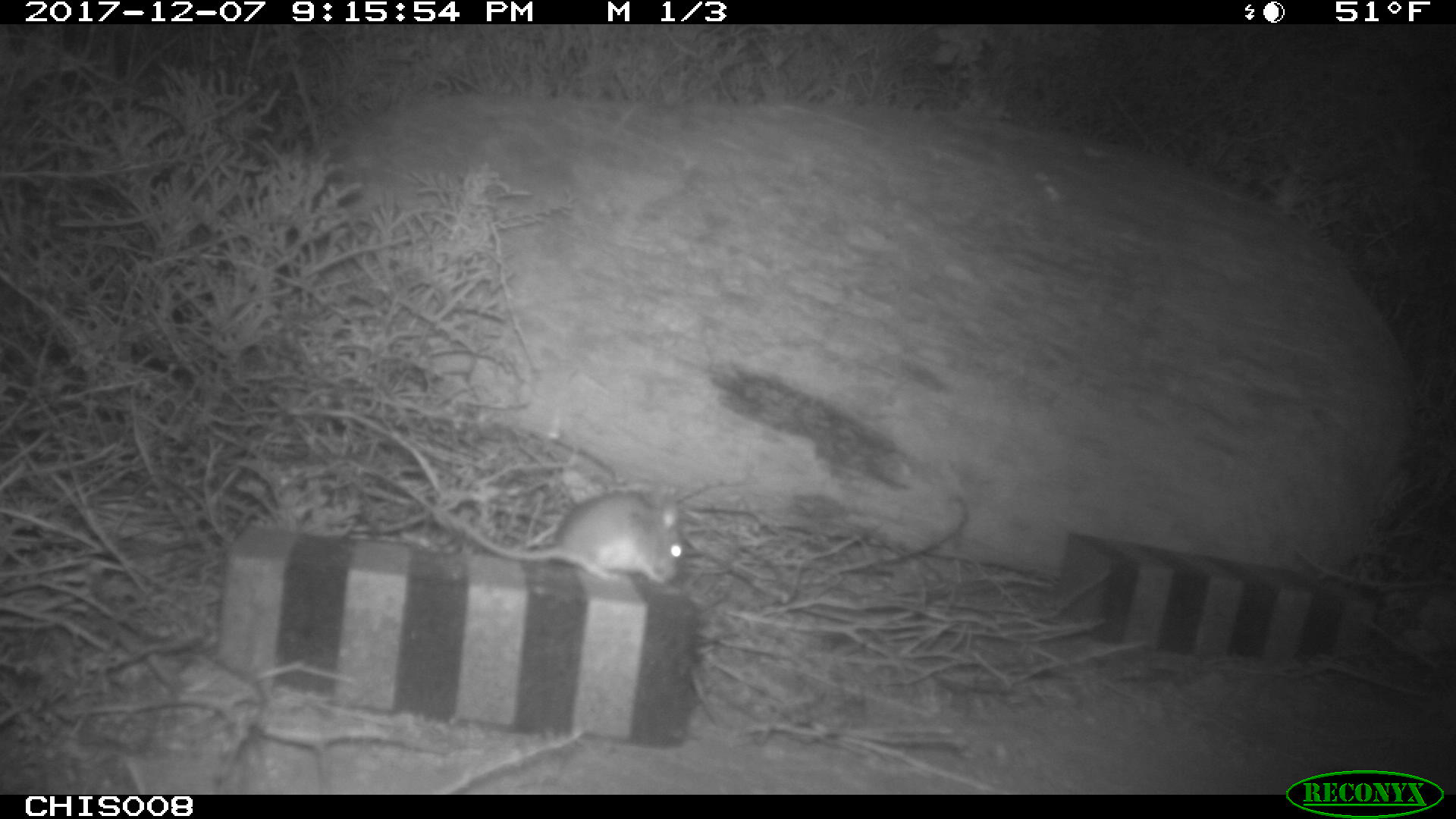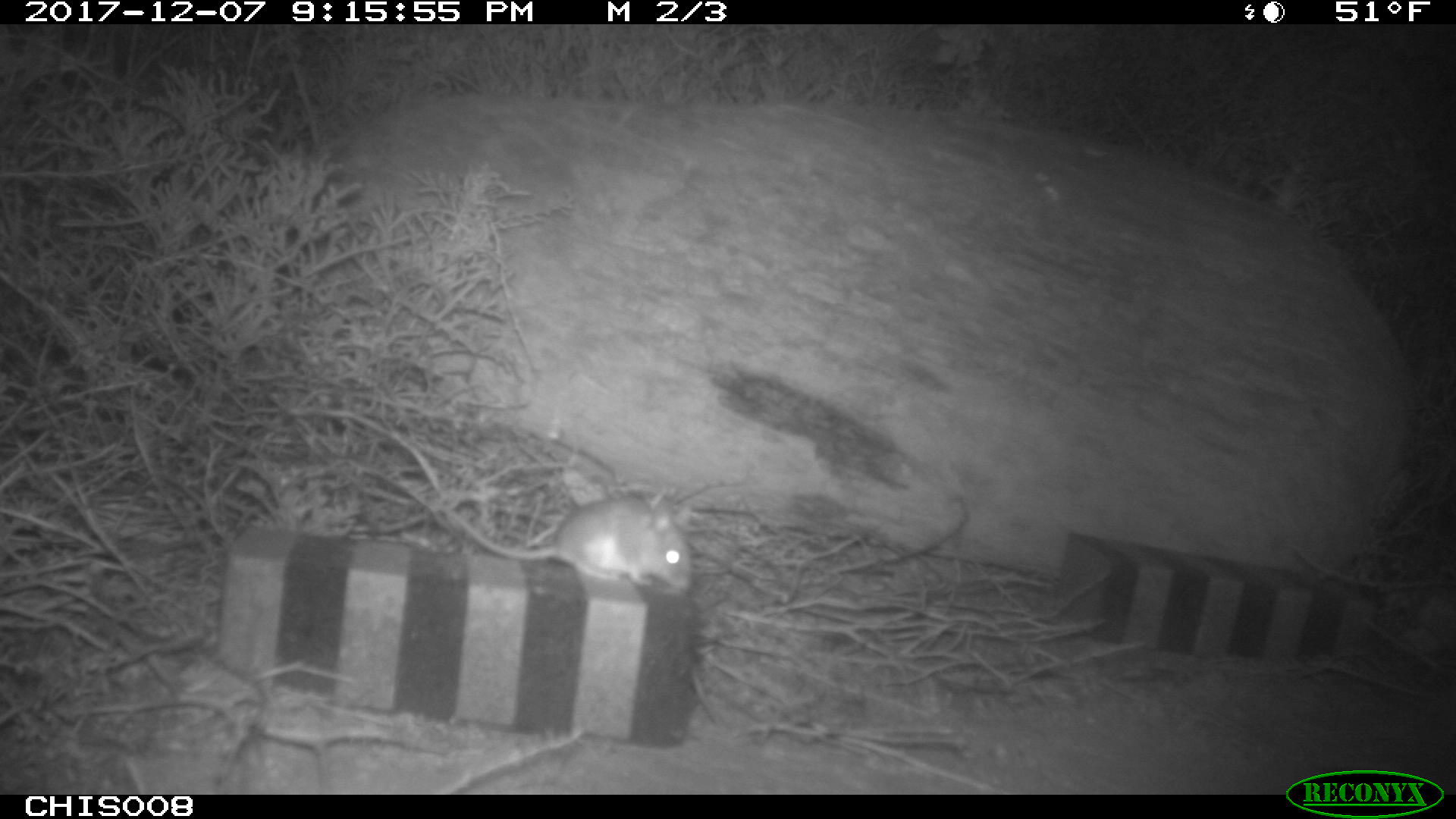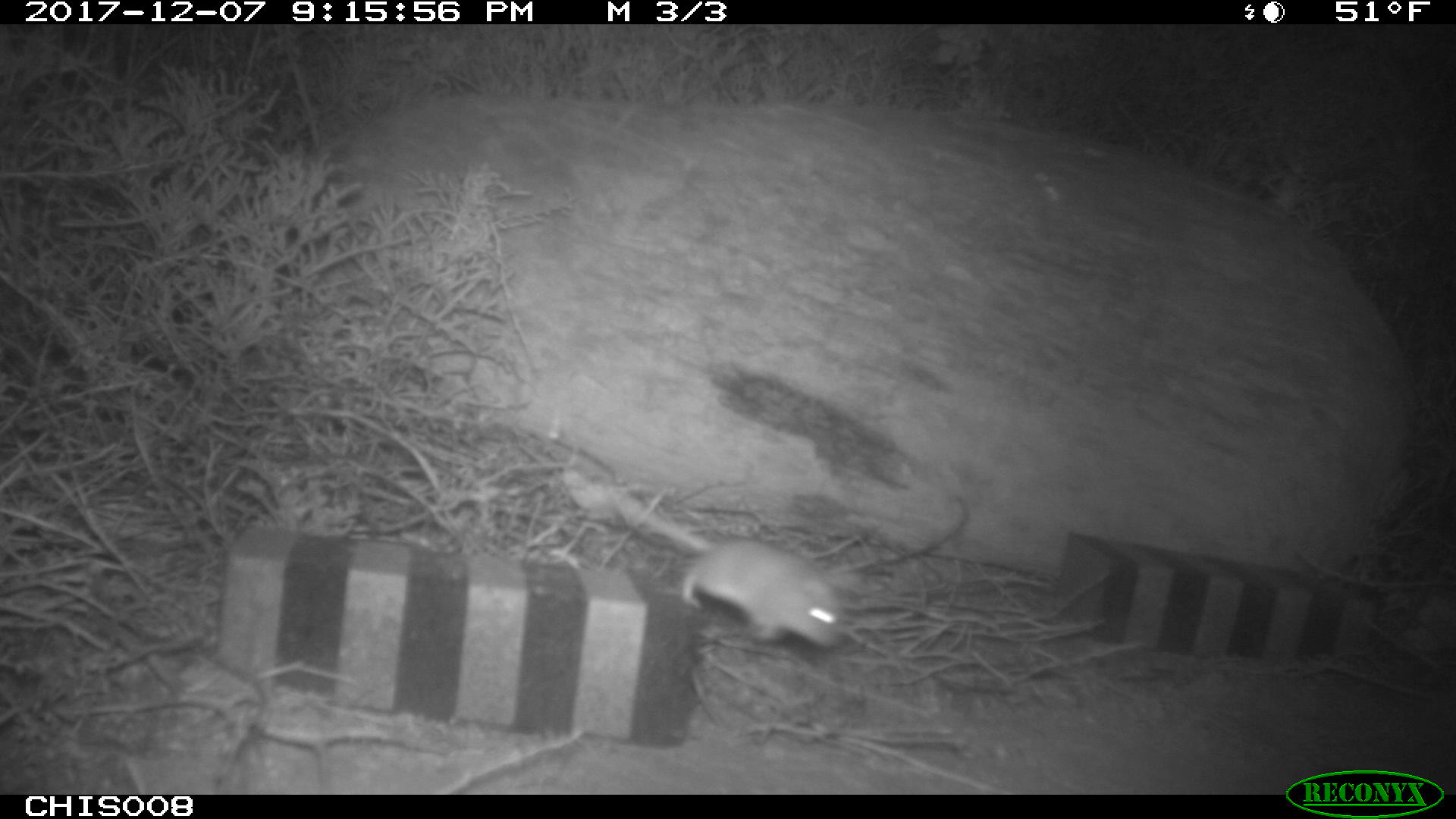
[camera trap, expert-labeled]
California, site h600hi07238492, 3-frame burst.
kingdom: Animalia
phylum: Chordata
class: Mammalia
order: Rodentia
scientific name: Rodentia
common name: rodent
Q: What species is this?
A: Rodent (Rodentia).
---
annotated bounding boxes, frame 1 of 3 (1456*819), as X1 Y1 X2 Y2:
rodent: 445 492 682 584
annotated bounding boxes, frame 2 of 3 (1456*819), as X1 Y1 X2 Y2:
rodent: 439 491 694 588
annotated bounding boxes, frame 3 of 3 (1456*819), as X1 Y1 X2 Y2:
rodent: 616 493 846 648